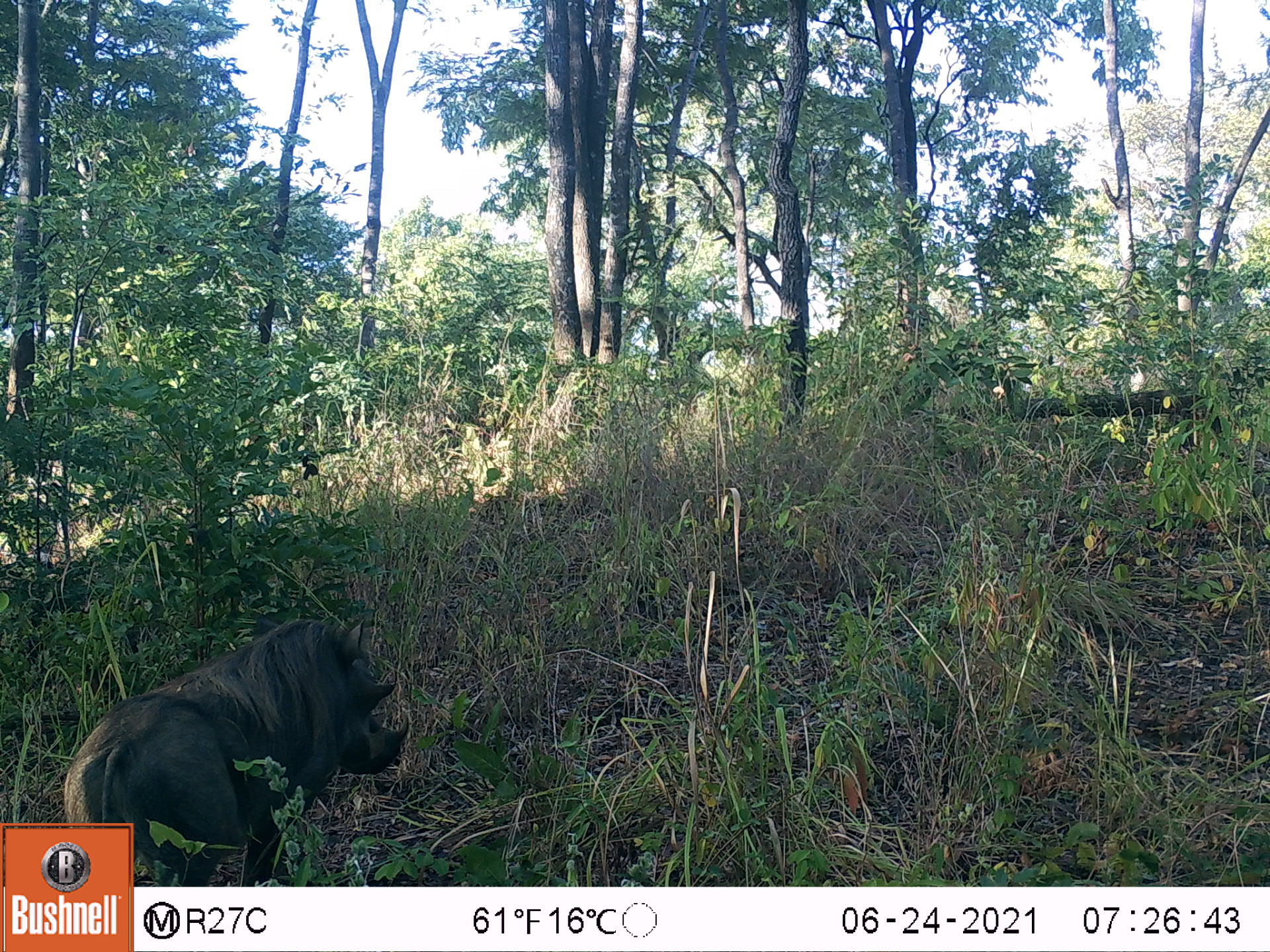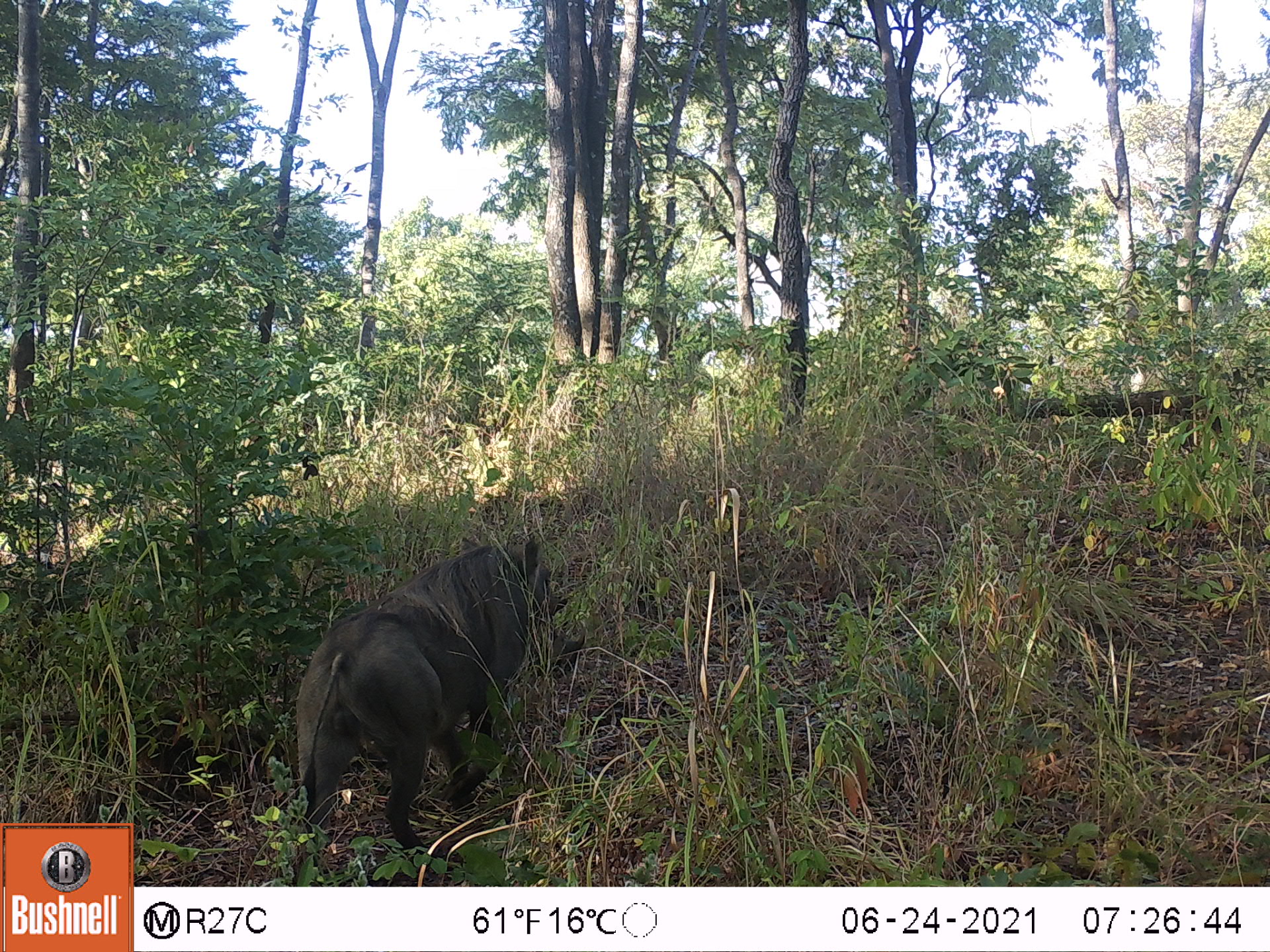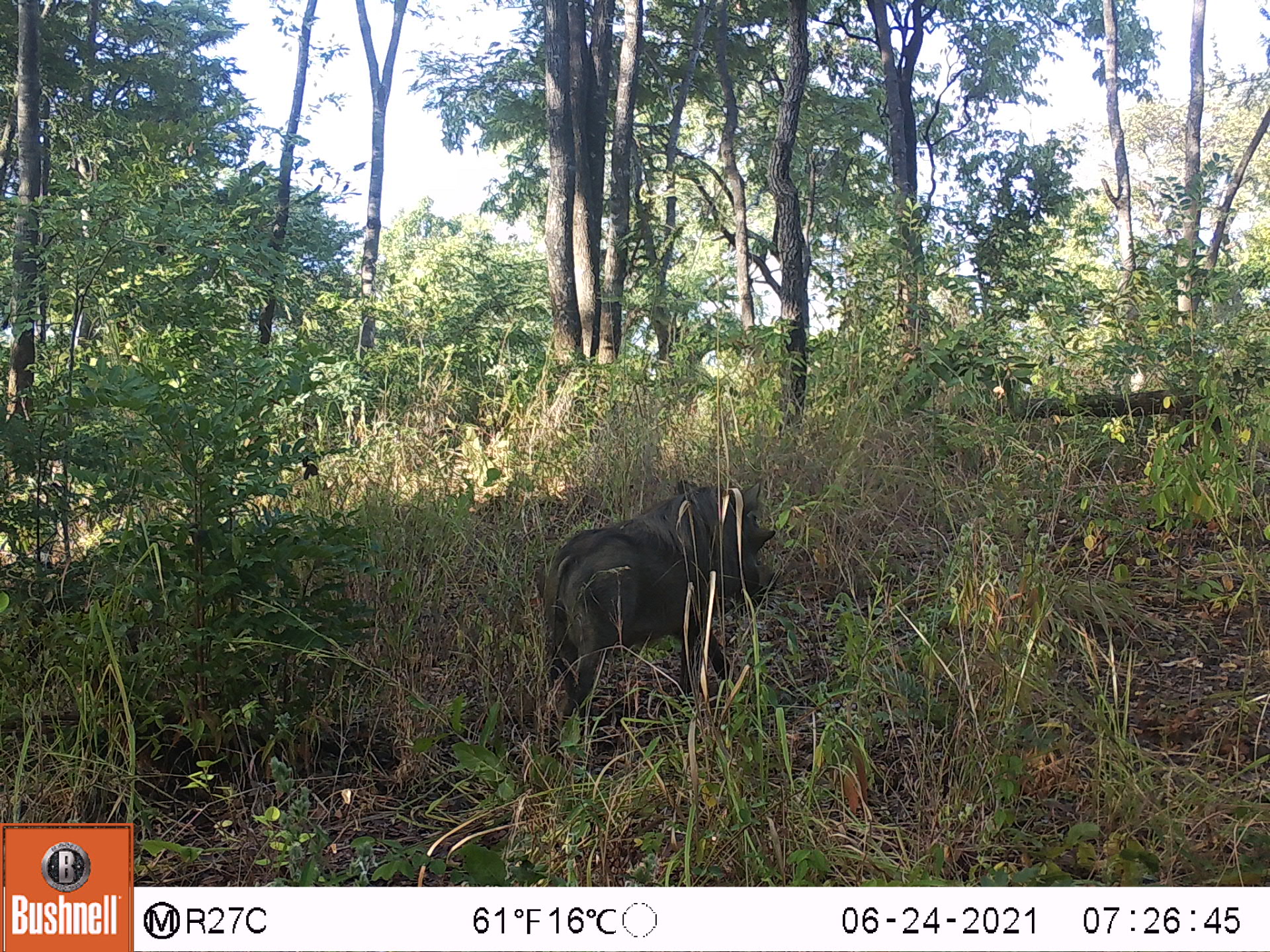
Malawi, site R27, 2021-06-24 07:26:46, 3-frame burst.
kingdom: Animalia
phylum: Chordata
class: Mammalia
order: Artiodactyla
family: Suidae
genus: Phacochoerus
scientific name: Phacochoerus africanus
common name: common warthog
Common warthog (Phacochoerus africanus), count 1.